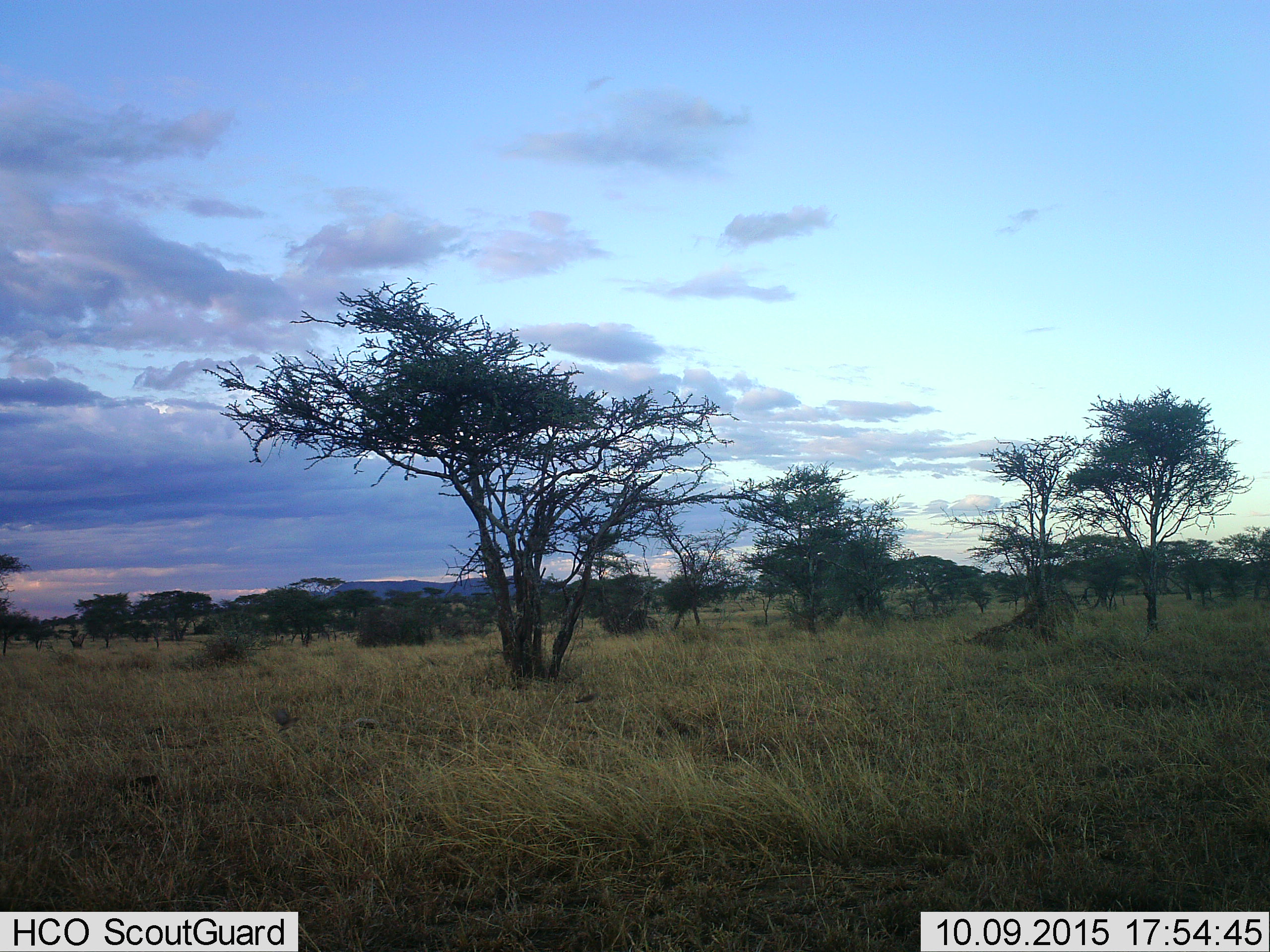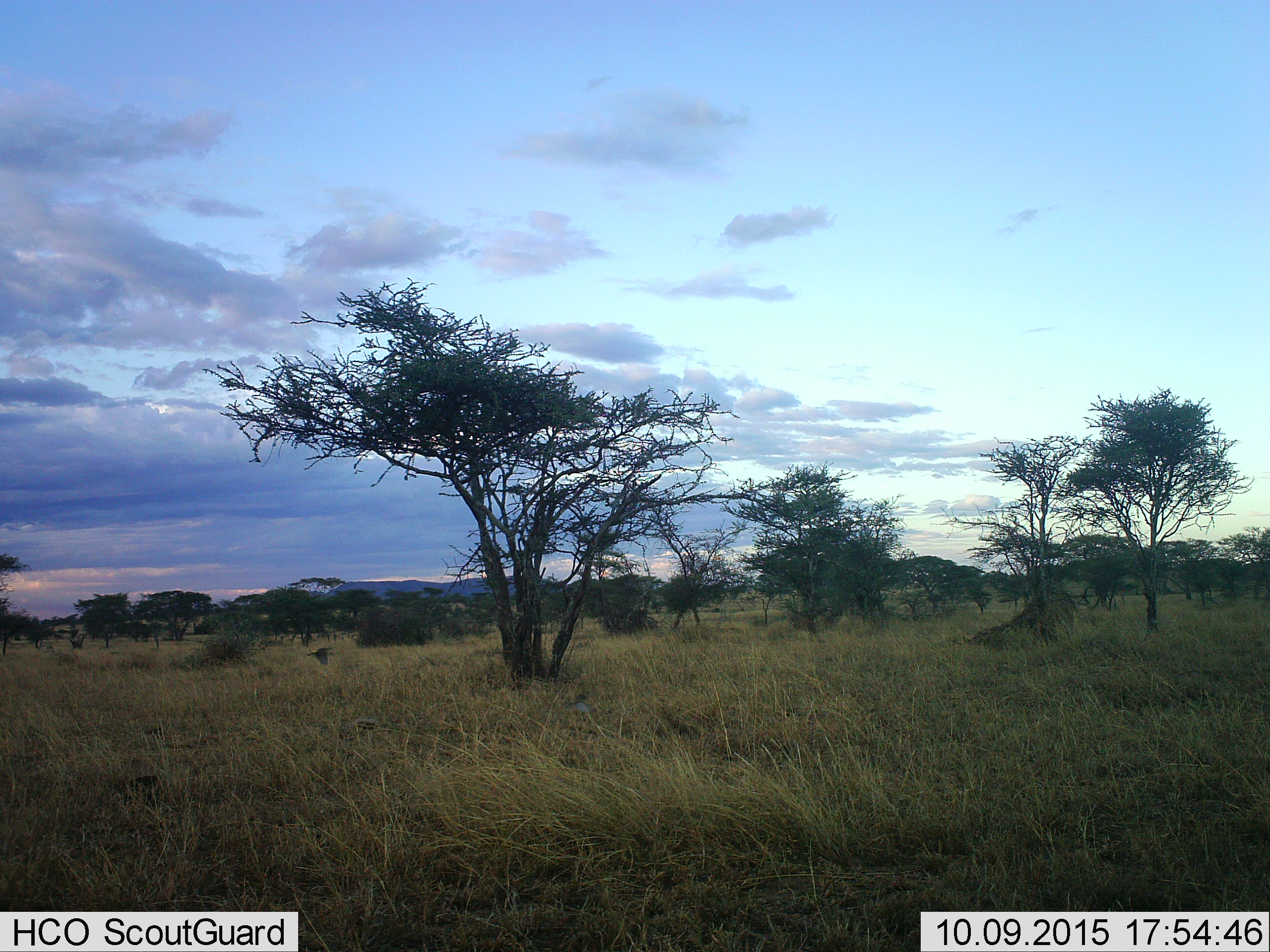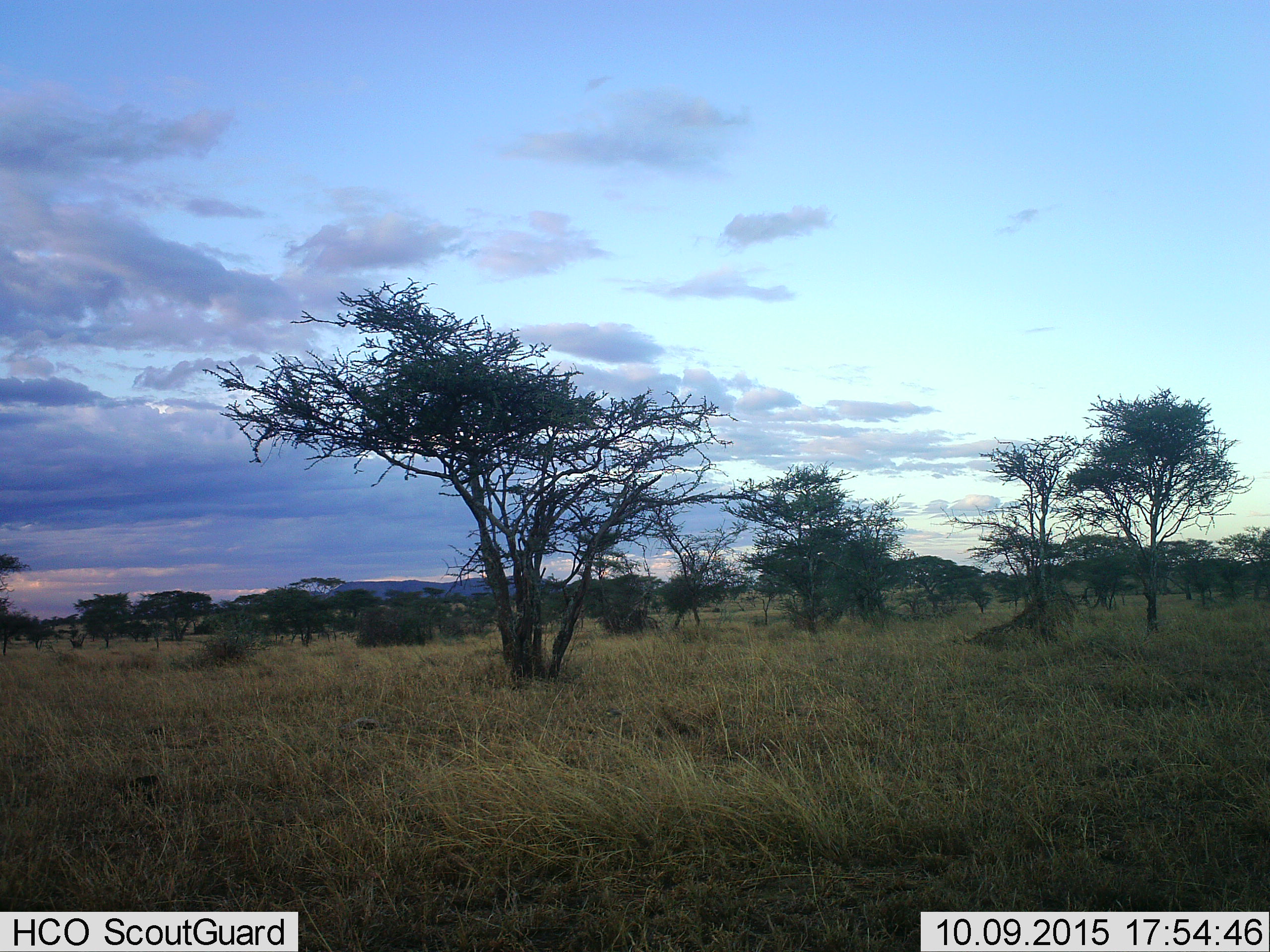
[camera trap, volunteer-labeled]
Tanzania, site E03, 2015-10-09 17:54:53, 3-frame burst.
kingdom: Animalia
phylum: Chordata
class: Aves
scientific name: Aves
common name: bird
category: otherbird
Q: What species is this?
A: Otherbird (bird) (Aves).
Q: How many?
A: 2.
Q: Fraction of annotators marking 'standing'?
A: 0%.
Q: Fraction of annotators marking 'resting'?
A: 0%.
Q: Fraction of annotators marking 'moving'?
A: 100%.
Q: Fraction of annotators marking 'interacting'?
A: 0%.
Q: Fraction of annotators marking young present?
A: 0%.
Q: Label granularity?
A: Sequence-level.